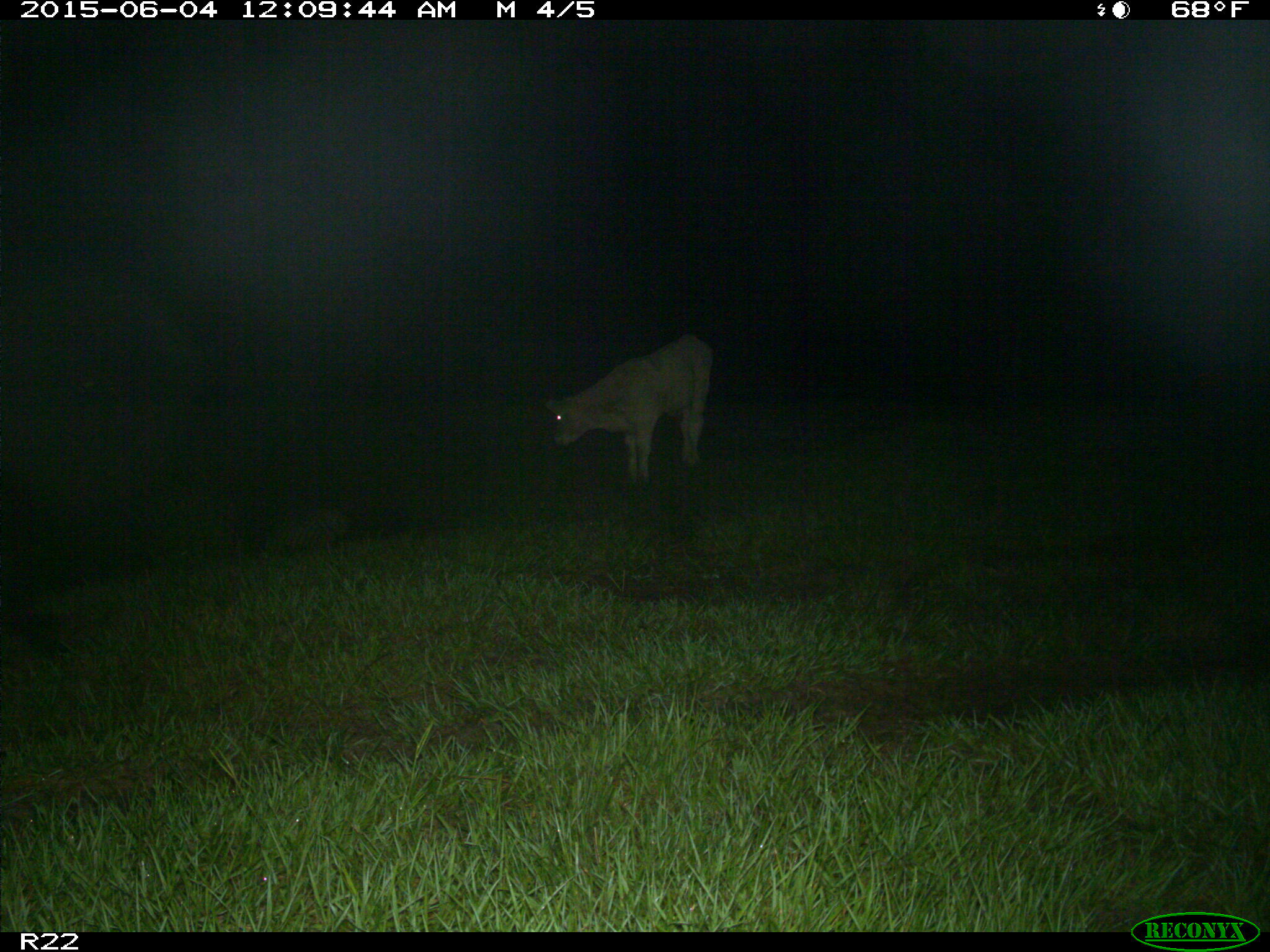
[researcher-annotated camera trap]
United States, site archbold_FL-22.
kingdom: Animalia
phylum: Chordata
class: Mammalia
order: Artiodactyla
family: Bovidae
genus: Bos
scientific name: Bos taurus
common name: domestic cow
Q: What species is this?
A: Bos taurus (domestic cow).